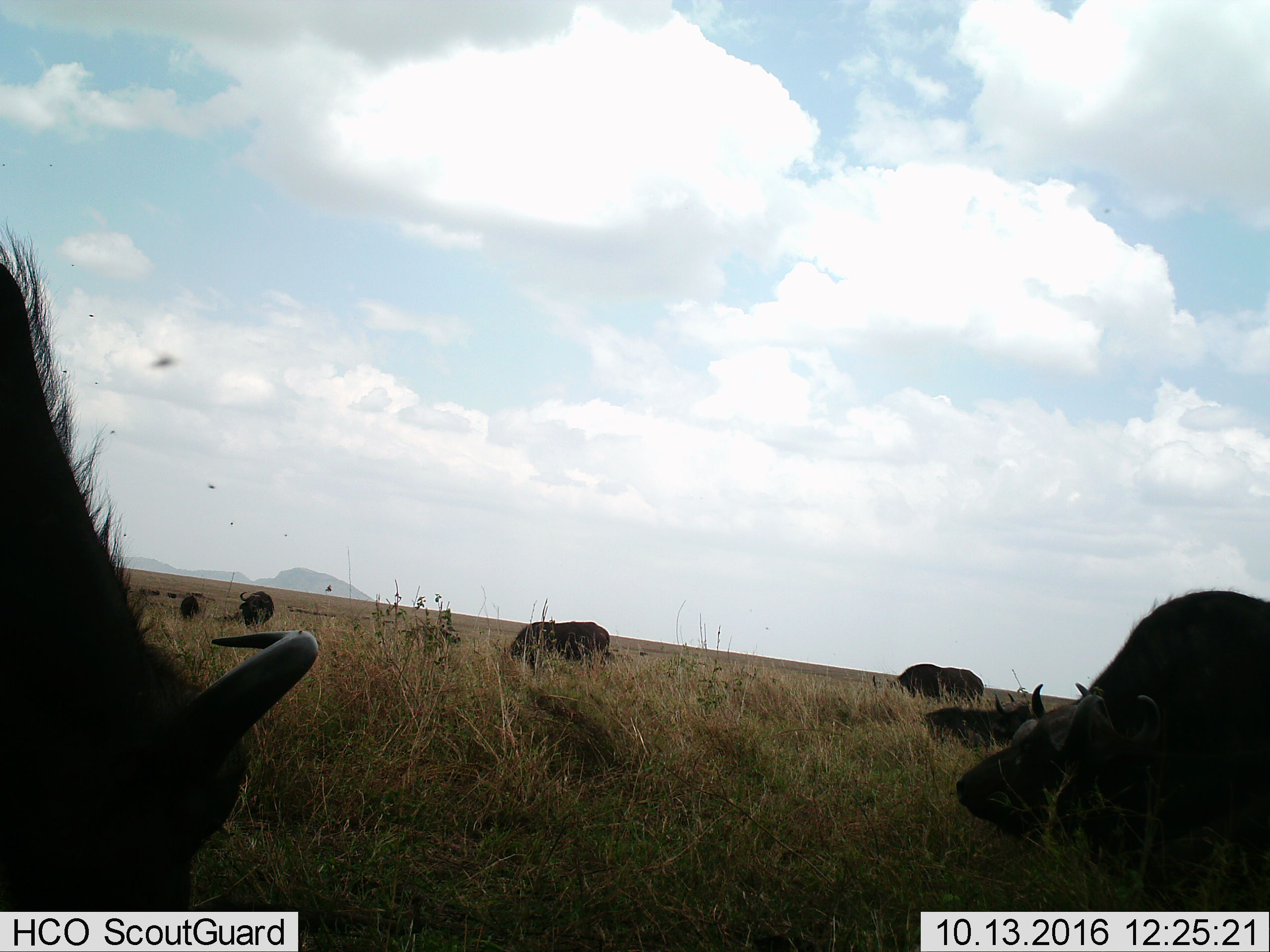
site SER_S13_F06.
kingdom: Animalia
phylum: Chordata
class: Mammalia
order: Artiodactyla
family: Bovidae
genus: Syncerus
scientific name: Syncerus caffer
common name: african buffalo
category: buffalo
Buffalo (african buffalo) (Syncerus caffer), count 8. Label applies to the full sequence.